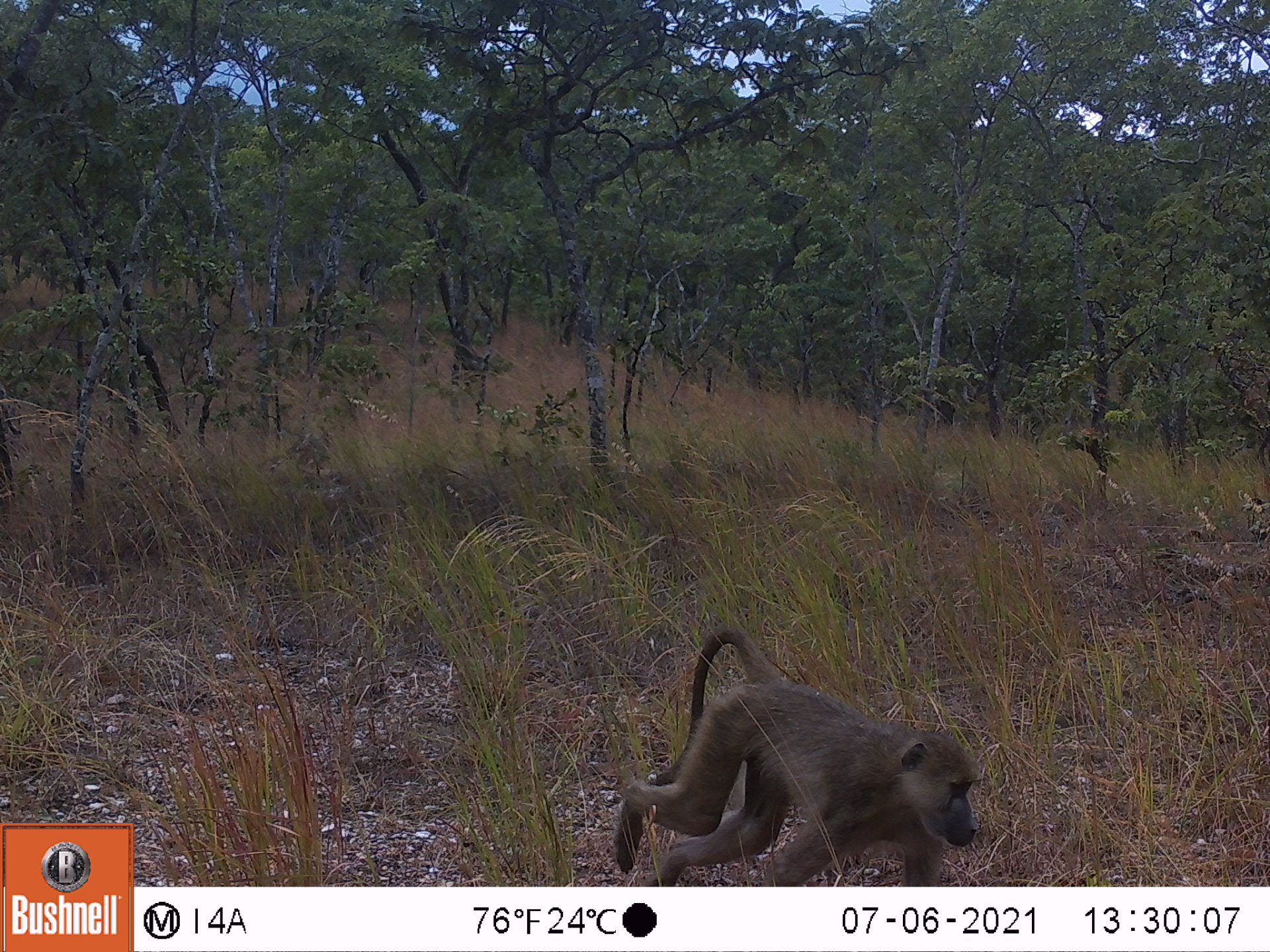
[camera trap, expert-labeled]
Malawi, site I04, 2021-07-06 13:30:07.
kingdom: Animalia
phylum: Chordata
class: Mammalia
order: Primates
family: Cercopithecidae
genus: Papio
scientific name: Papio cynocephalus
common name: yellow baboon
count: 1